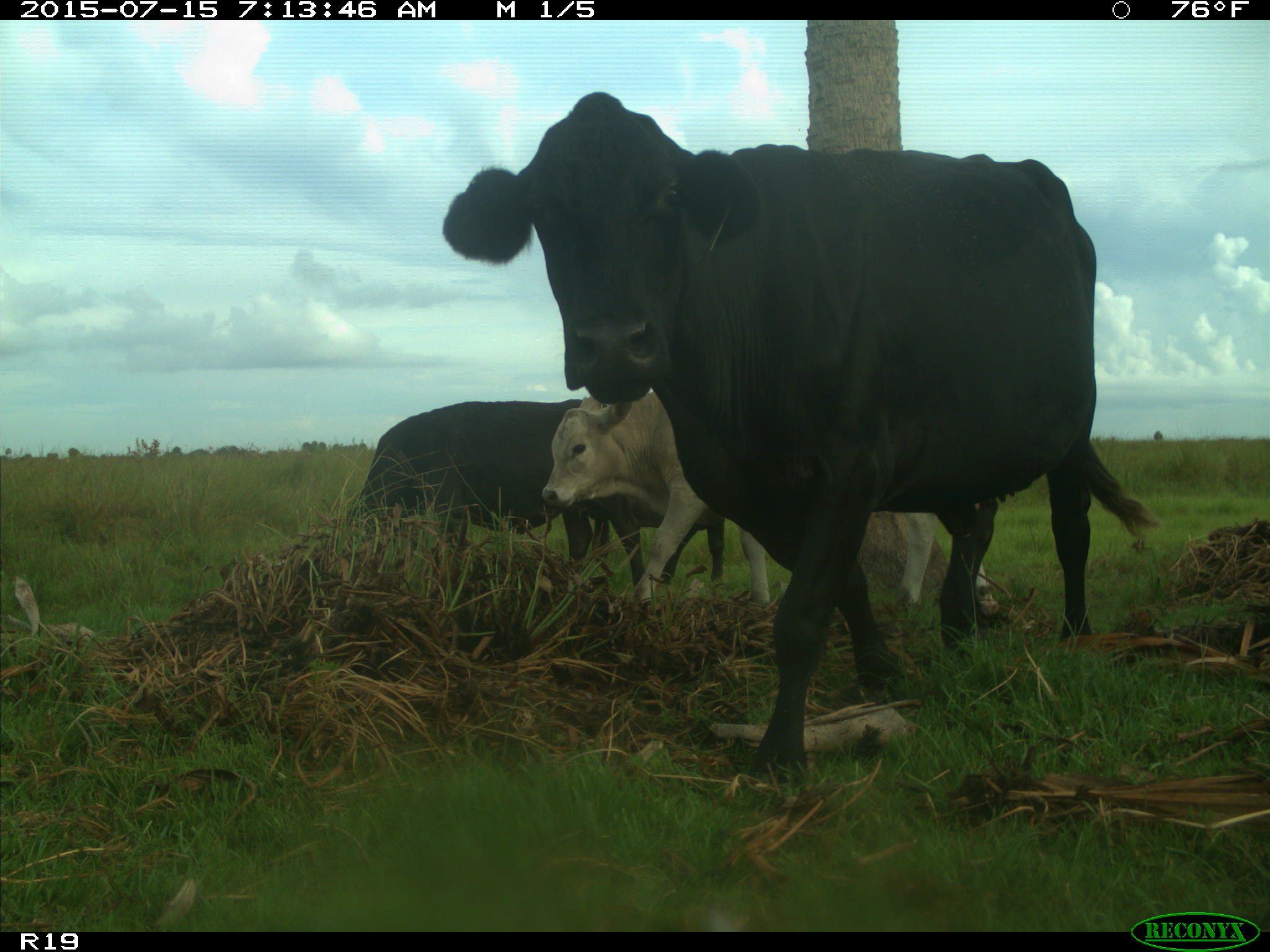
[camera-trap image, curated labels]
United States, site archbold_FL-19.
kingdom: Animalia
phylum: Chordata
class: Mammalia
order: Artiodactyla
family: Bovidae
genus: Bos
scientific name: Bos taurus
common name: domestic cow